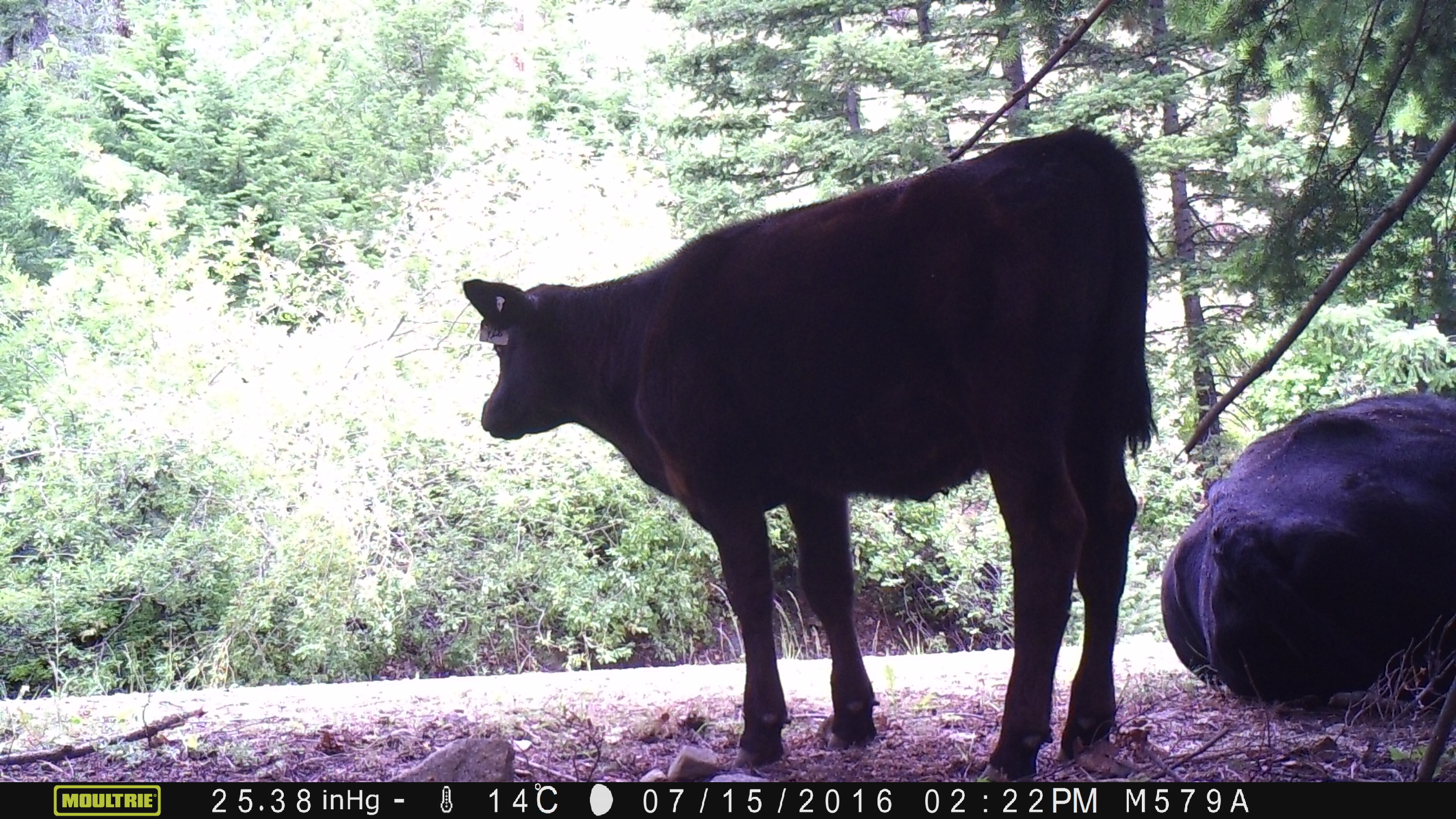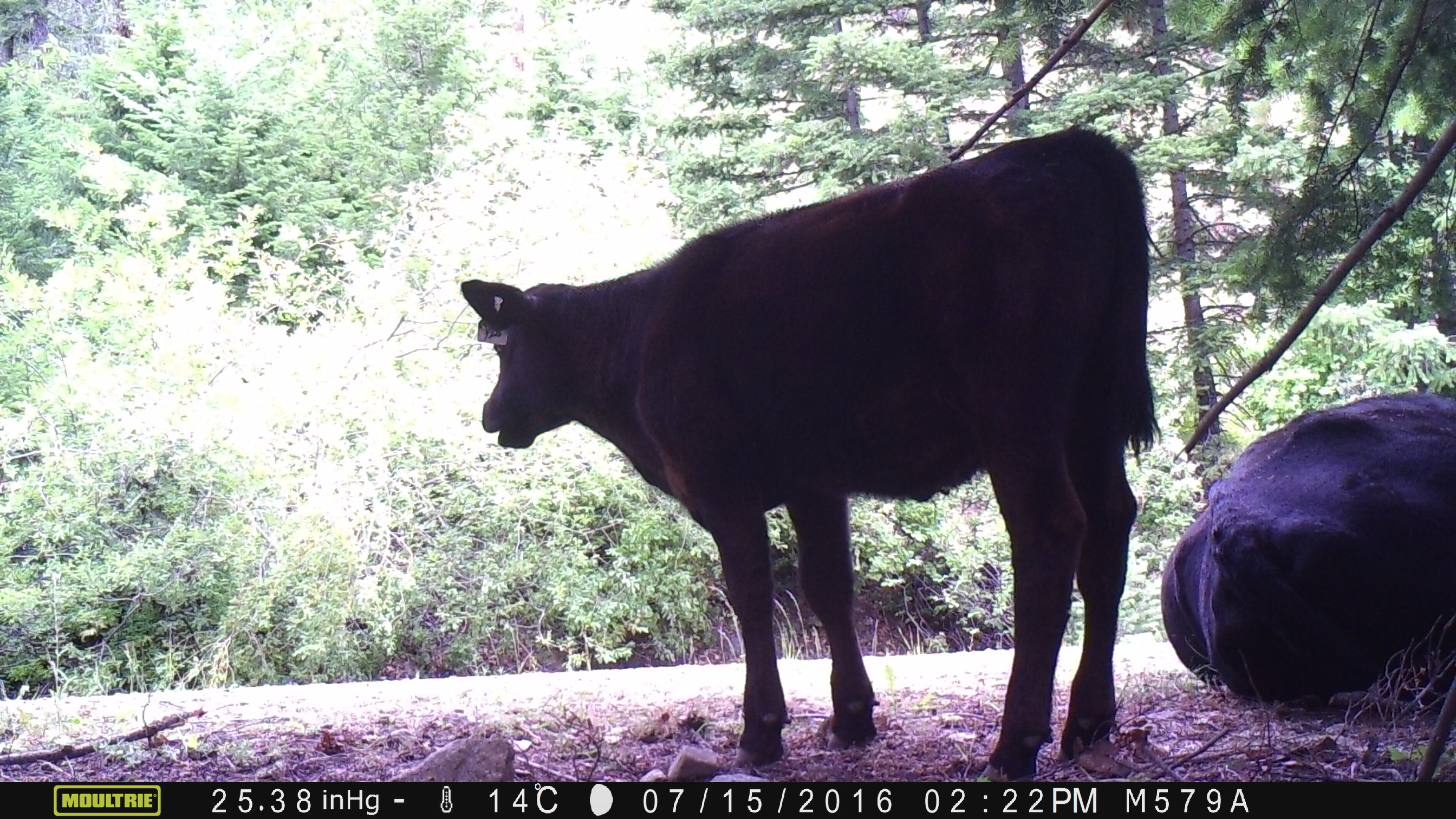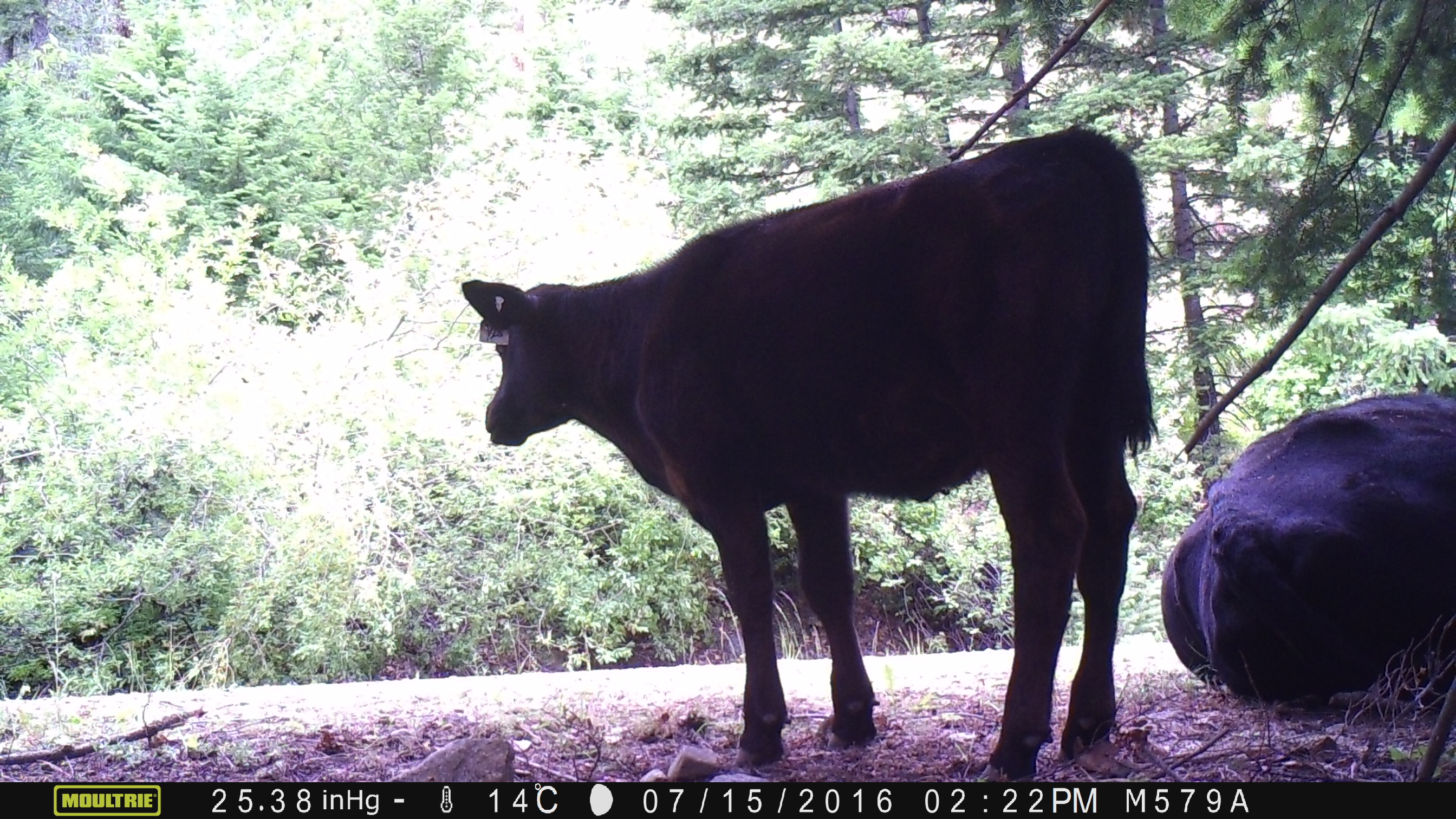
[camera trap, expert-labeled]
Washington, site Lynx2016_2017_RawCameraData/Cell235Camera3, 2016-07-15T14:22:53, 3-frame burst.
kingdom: Animalia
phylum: Chordata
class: Mammalia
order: Artiodactyla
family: Bovidae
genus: Bos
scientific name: Bos taurus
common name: domestic cattle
Domestic cattle (Bos taurus). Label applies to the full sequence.